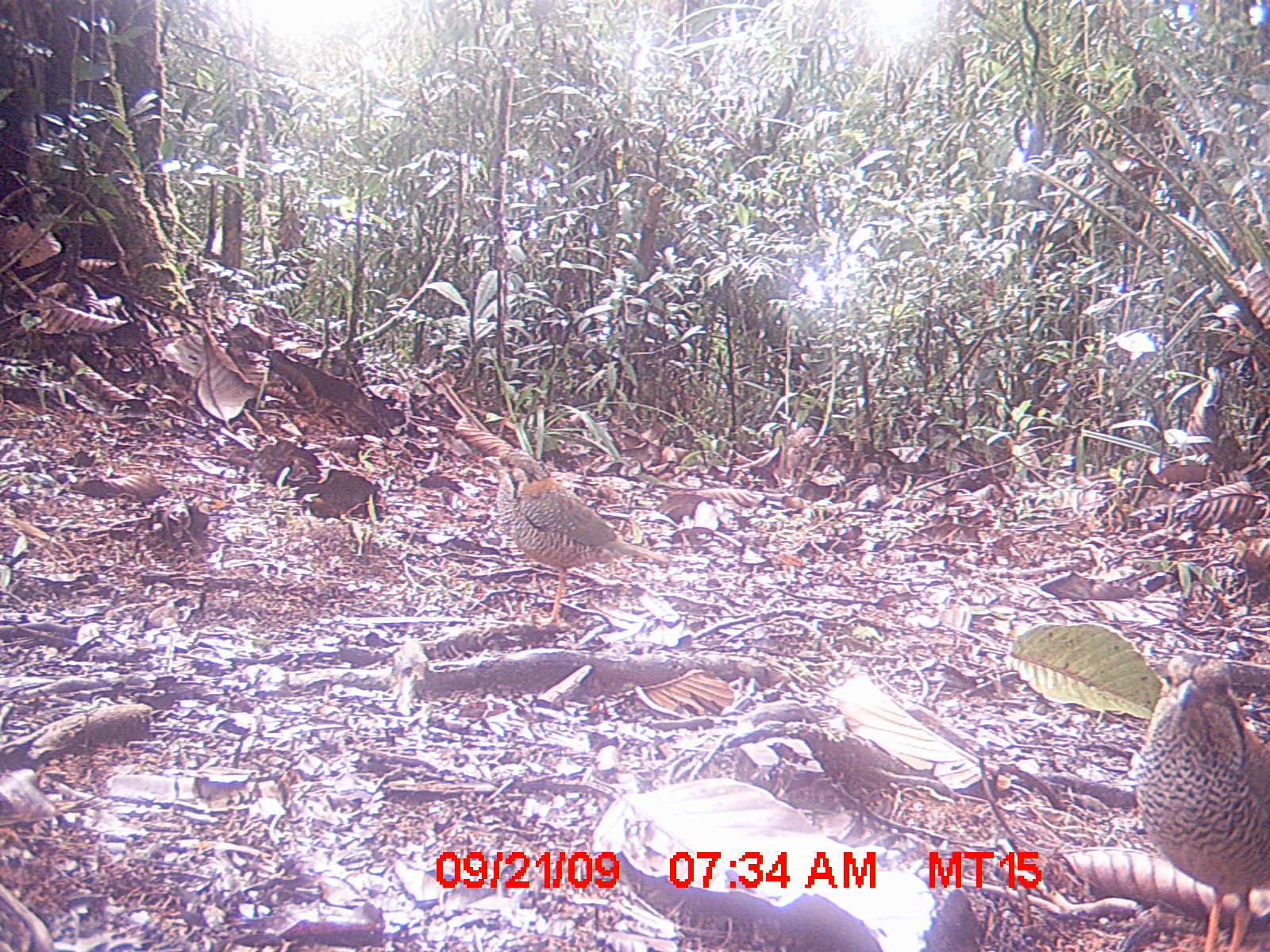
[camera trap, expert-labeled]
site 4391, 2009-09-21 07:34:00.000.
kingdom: Animalia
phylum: Chordata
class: Aves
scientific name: Aves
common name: bird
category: unknown bird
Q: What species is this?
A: Unknown bird (bird) (Aves).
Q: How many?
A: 2.